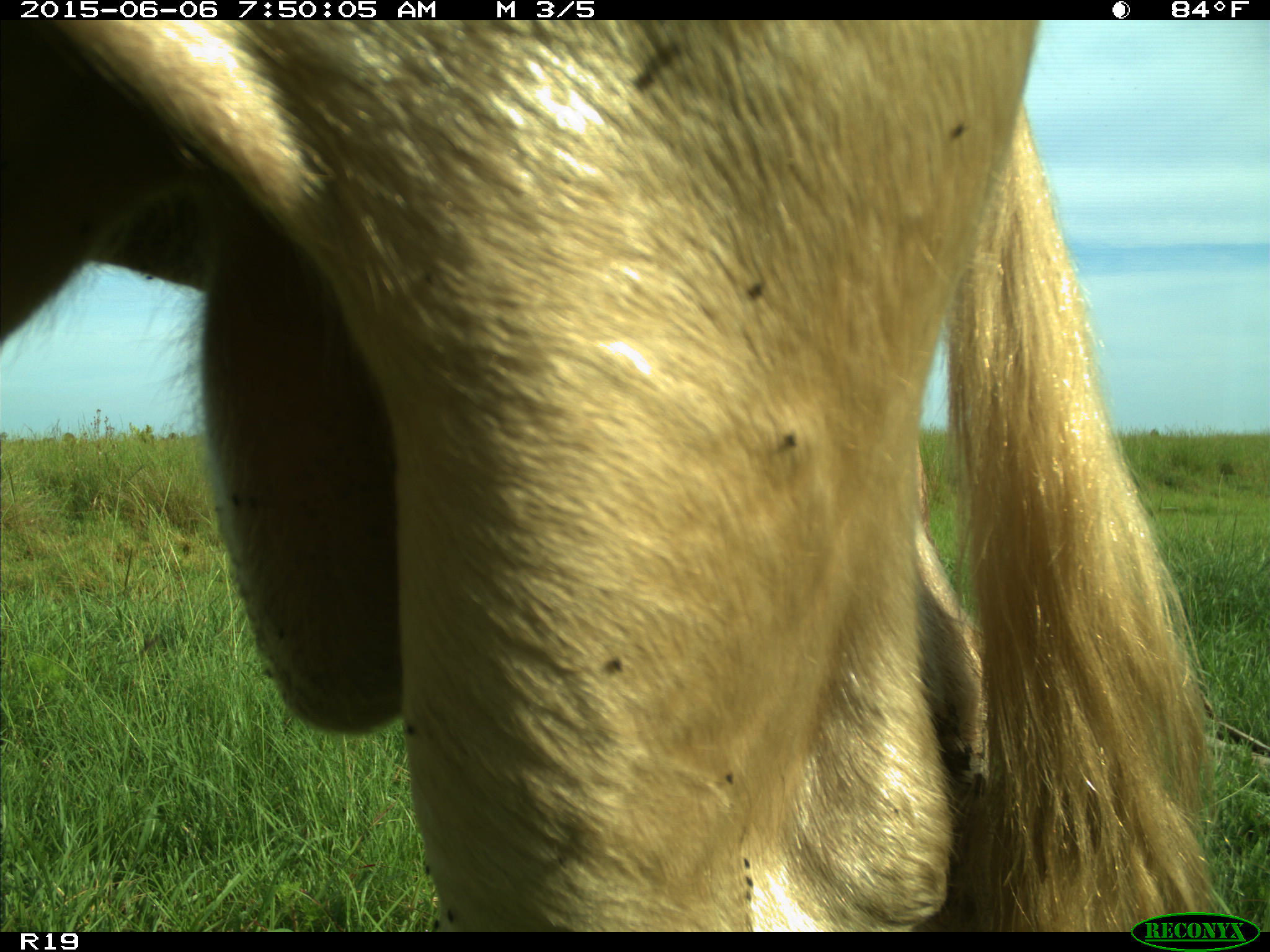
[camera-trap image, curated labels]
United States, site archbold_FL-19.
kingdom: Animalia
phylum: Chordata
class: Mammalia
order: Artiodactyla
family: Bovidae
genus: Bos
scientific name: Bos taurus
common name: domestic cow